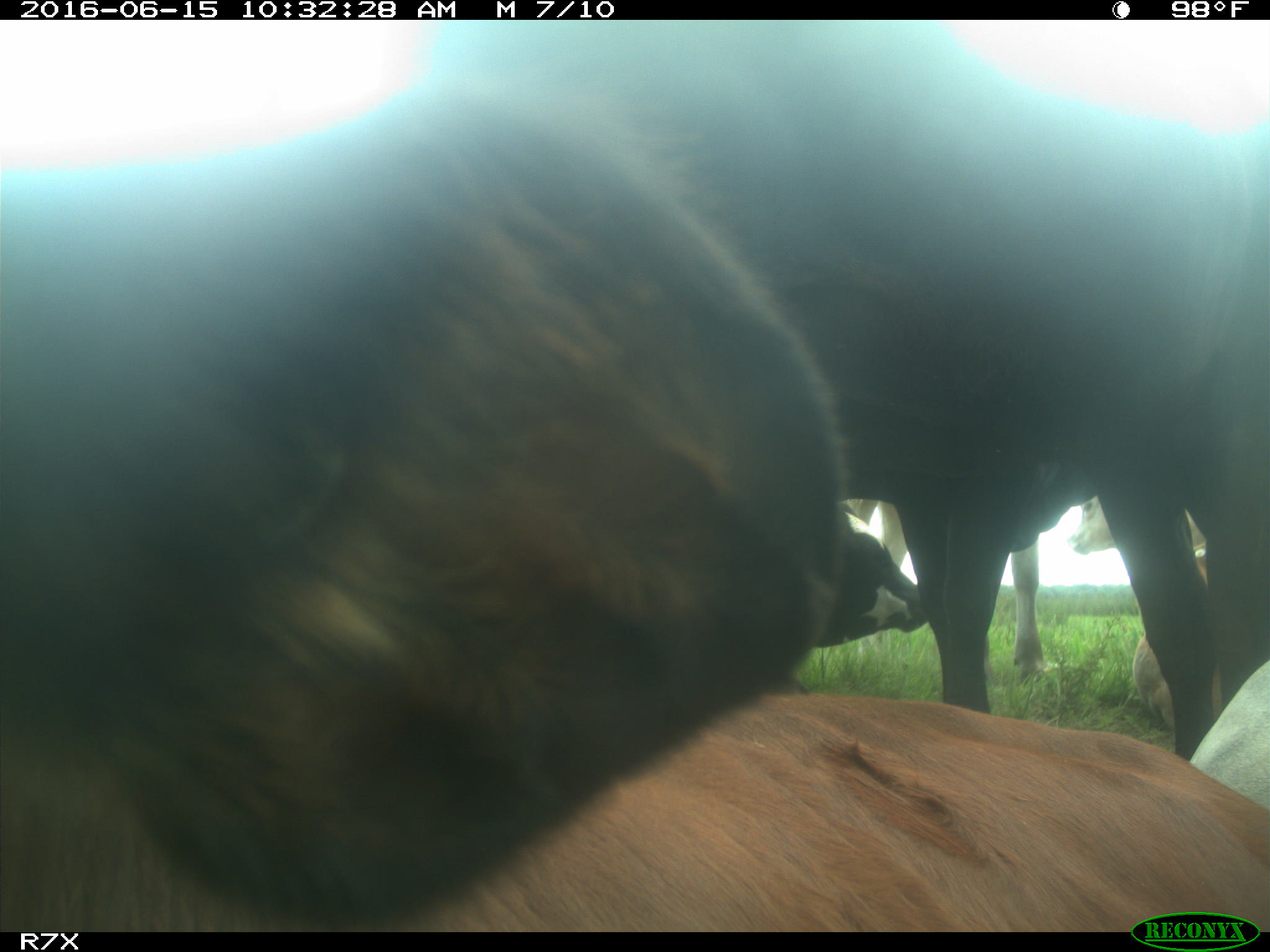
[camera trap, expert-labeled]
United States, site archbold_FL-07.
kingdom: Animalia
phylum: Chordata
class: Mammalia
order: Artiodactyla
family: Bovidae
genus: Bos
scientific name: Bos taurus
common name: domestic cow